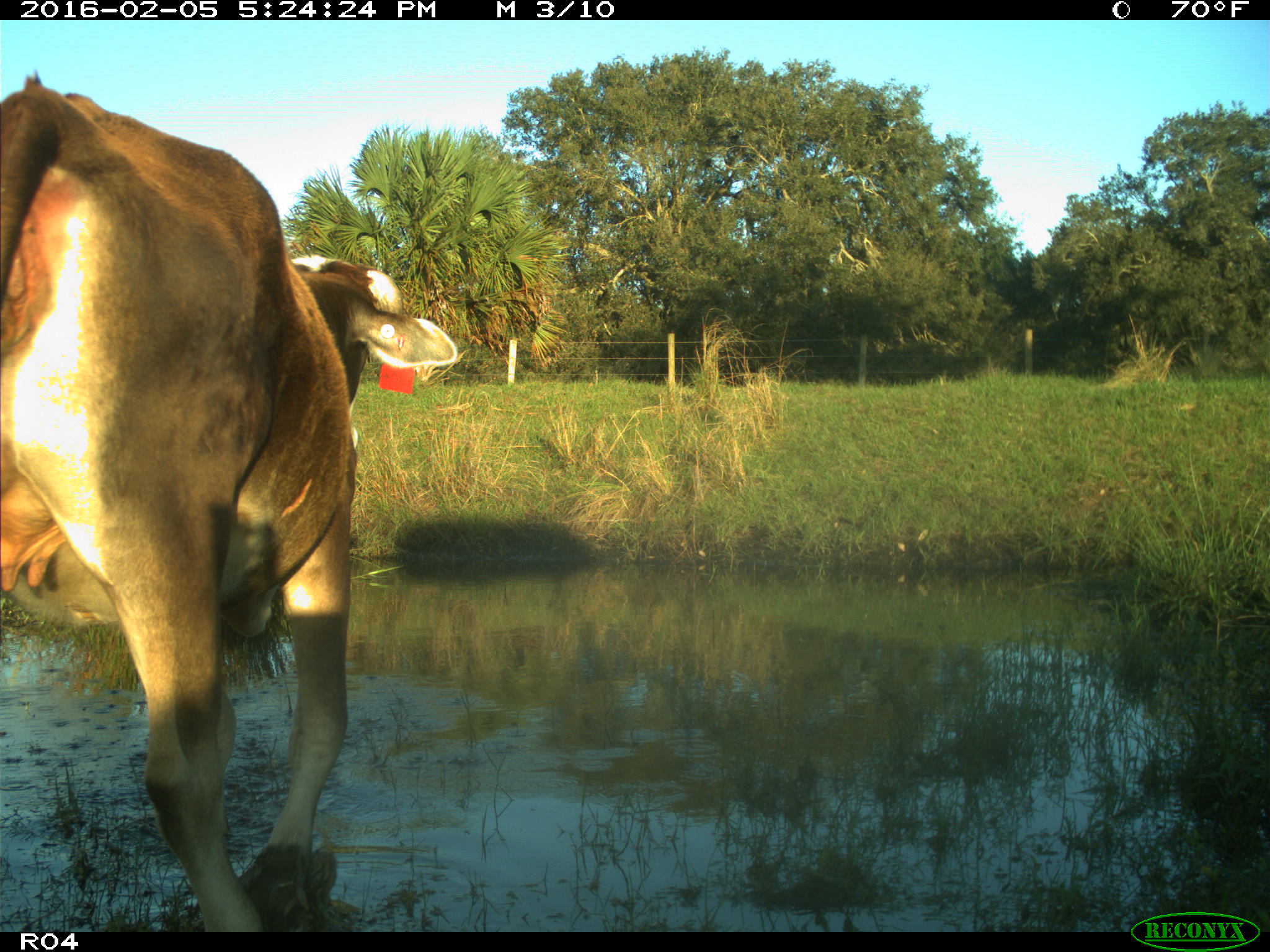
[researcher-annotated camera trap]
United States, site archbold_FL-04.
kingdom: Animalia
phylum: Chordata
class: Mammalia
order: Artiodactyla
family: Bovidae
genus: Bos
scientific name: Bos taurus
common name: domestic cow